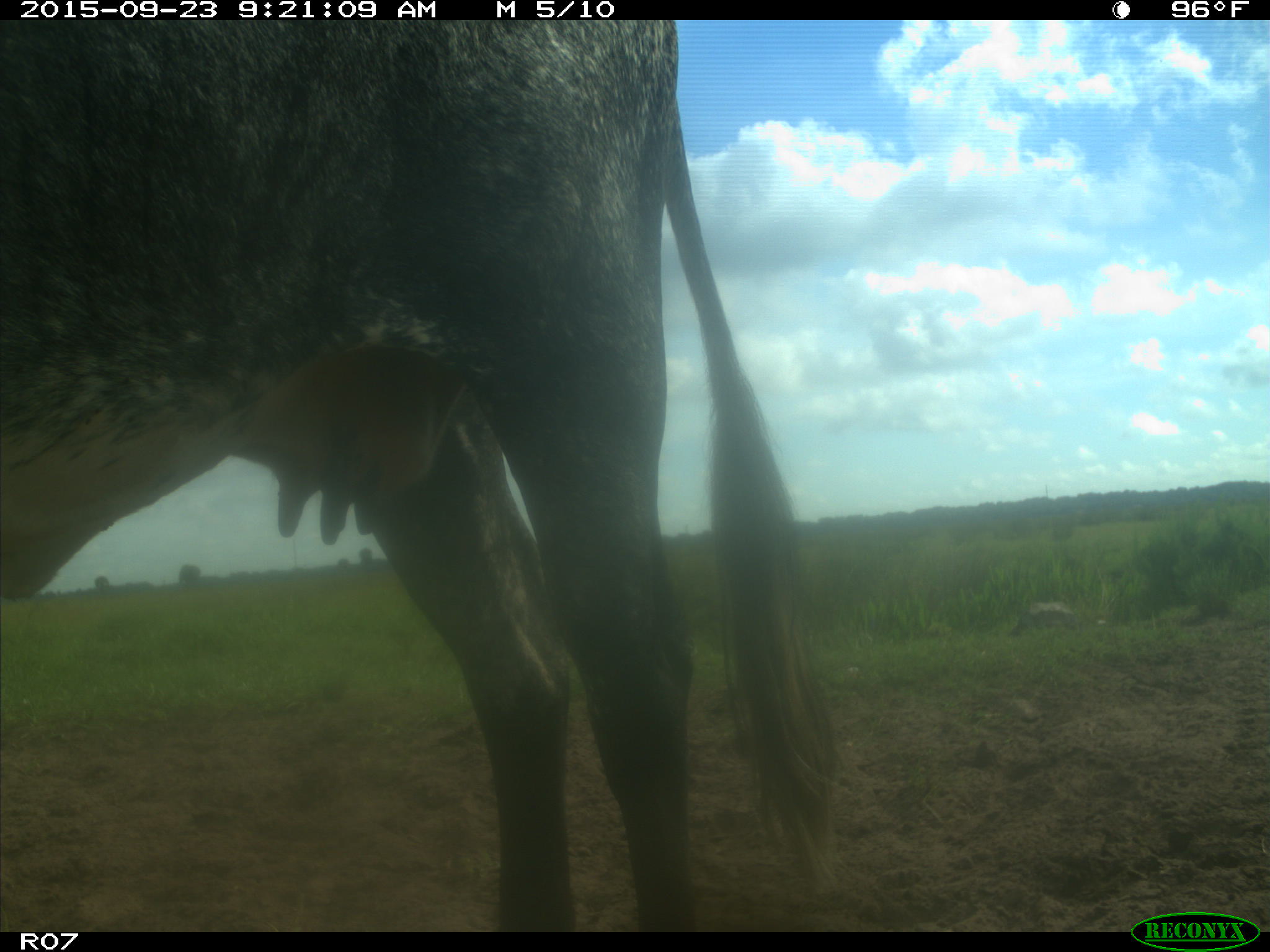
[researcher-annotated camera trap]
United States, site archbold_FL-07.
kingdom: Animalia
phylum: Chordata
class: Mammalia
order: Artiodactyla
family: Bovidae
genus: Bos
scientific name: Bos taurus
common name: domestic cow